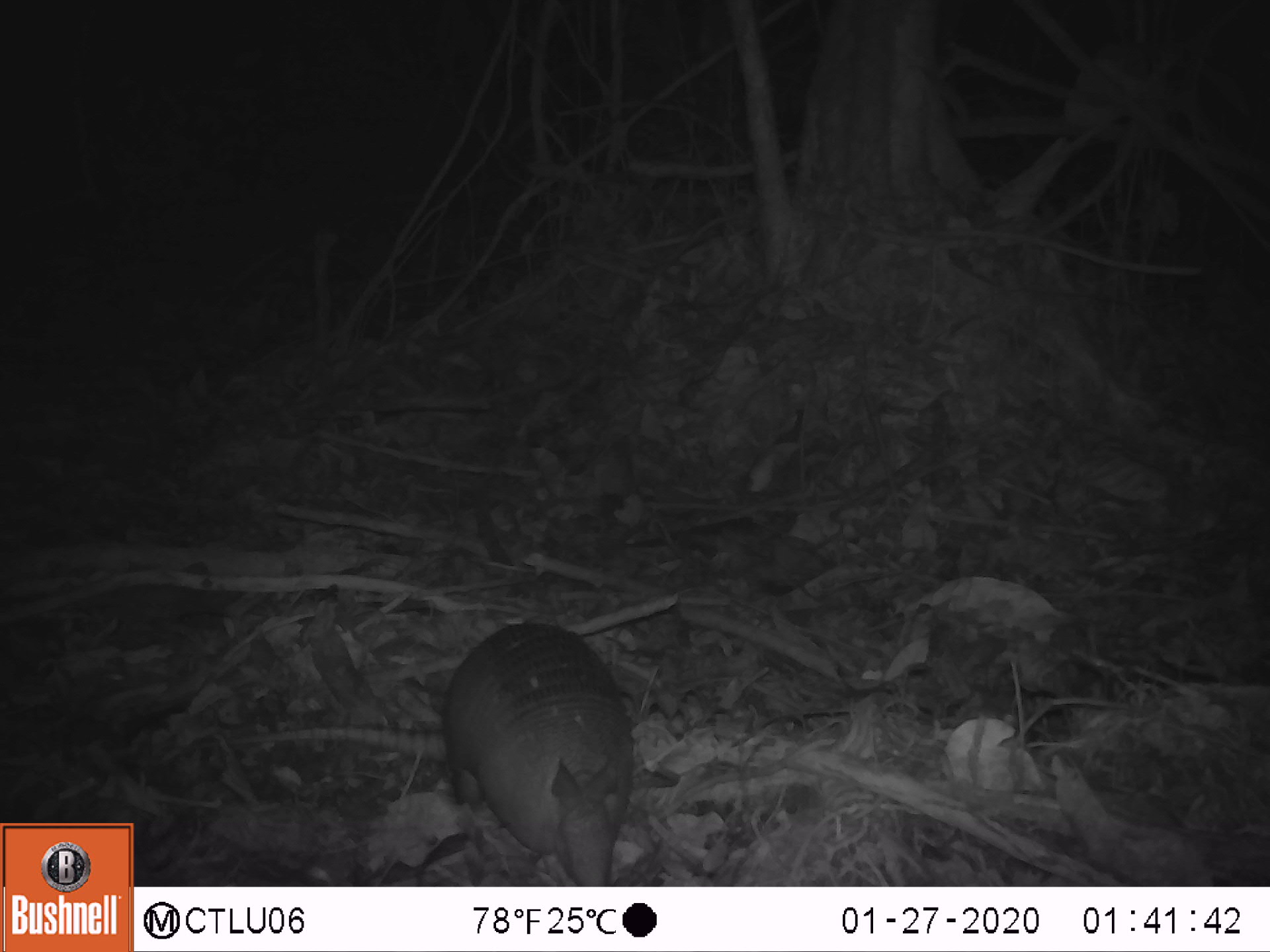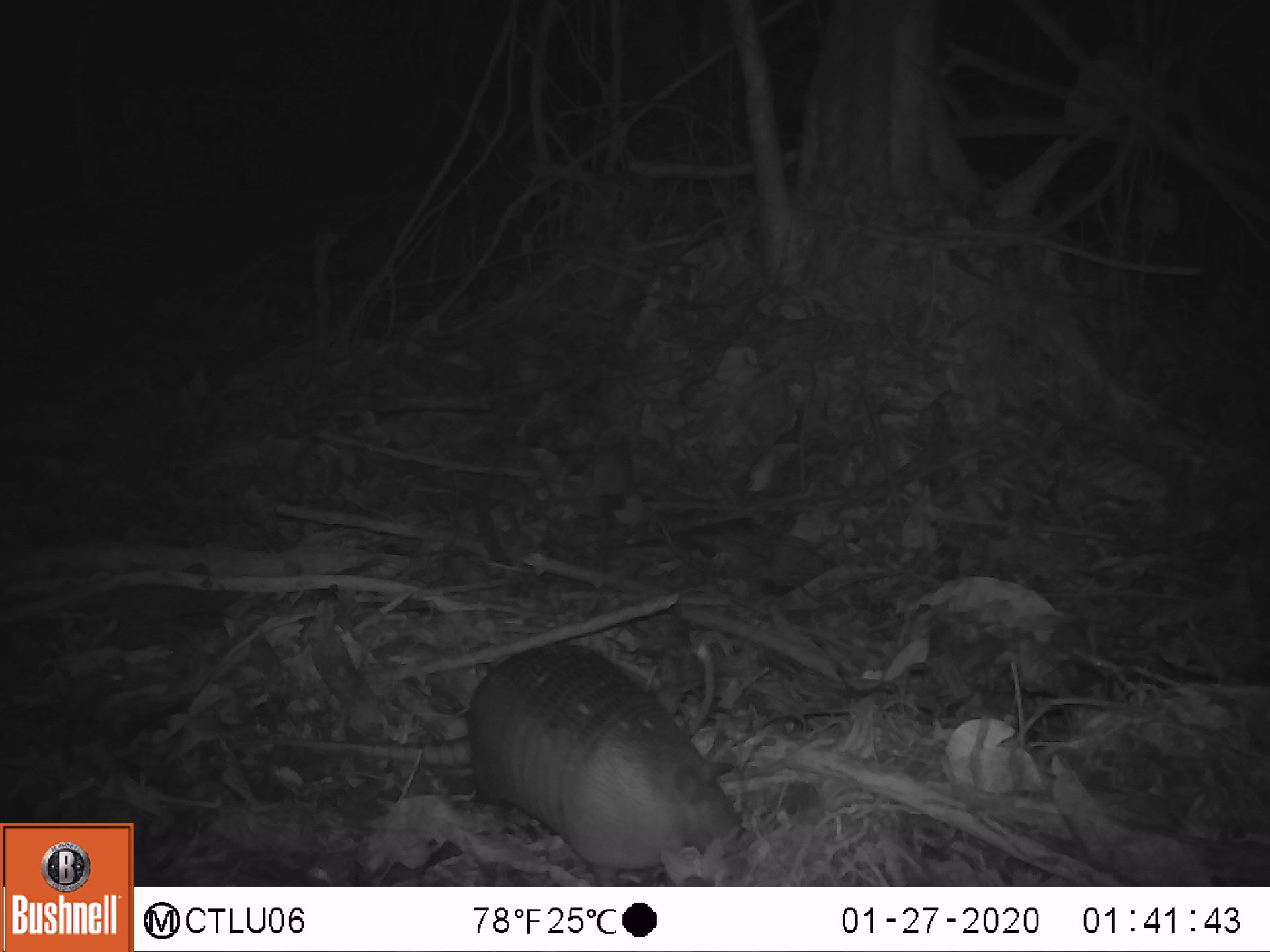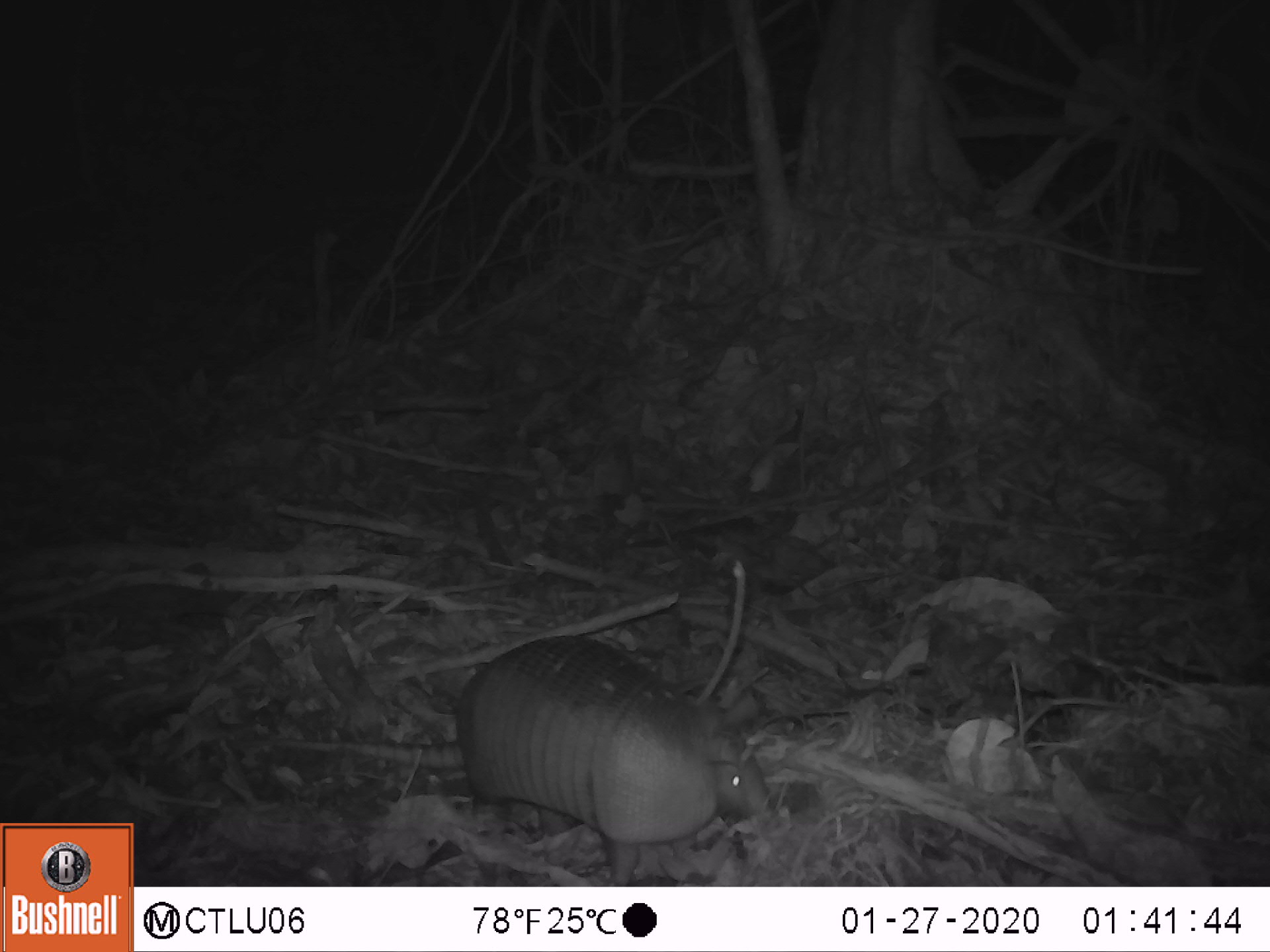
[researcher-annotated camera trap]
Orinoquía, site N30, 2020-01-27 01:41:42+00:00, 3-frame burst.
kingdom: Animalia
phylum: Chordata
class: Mammalia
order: Cingulata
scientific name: Cingulata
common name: armadillo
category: unknown armadillo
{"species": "unknown armadillo (armadillo) (Cingulata)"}